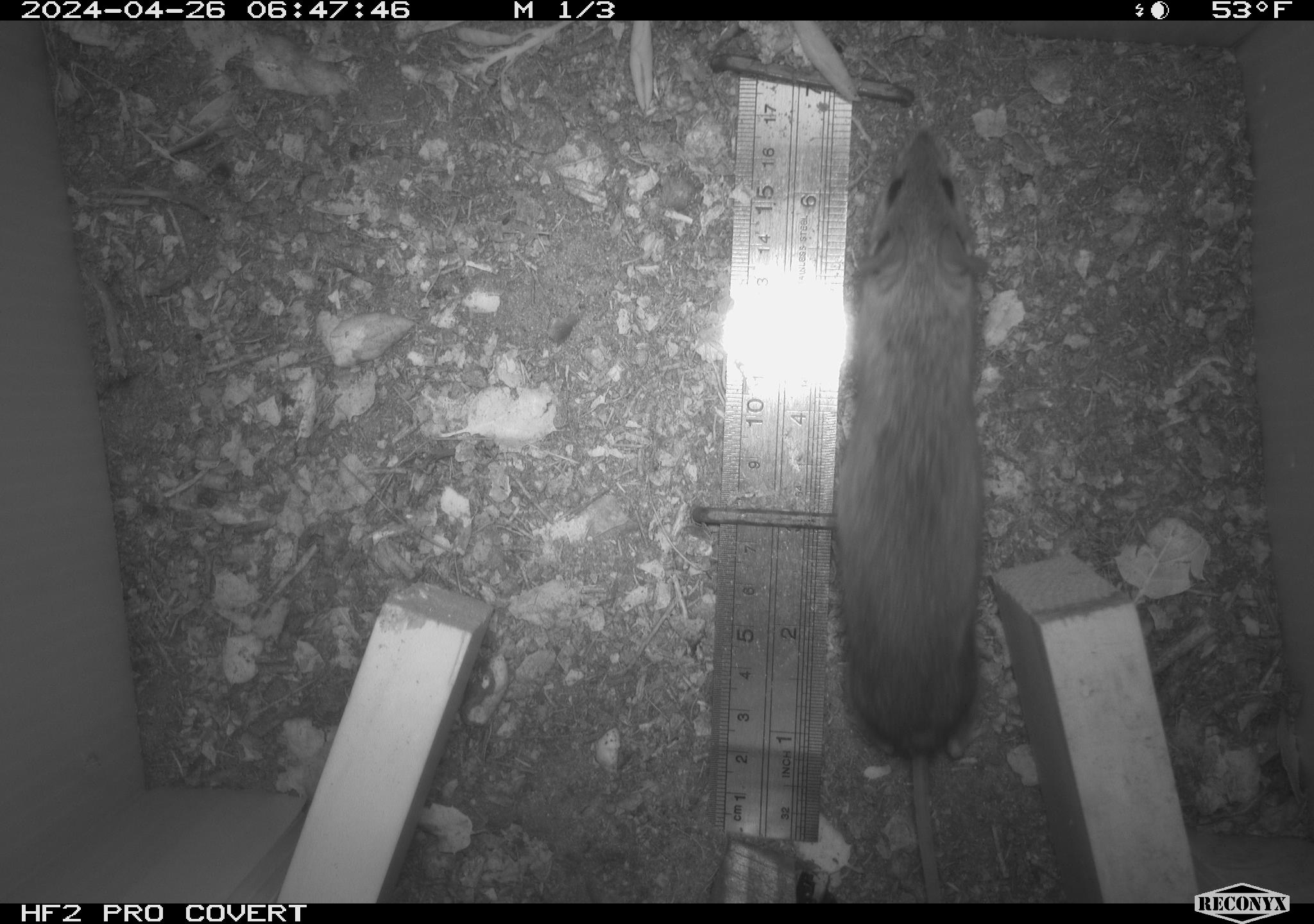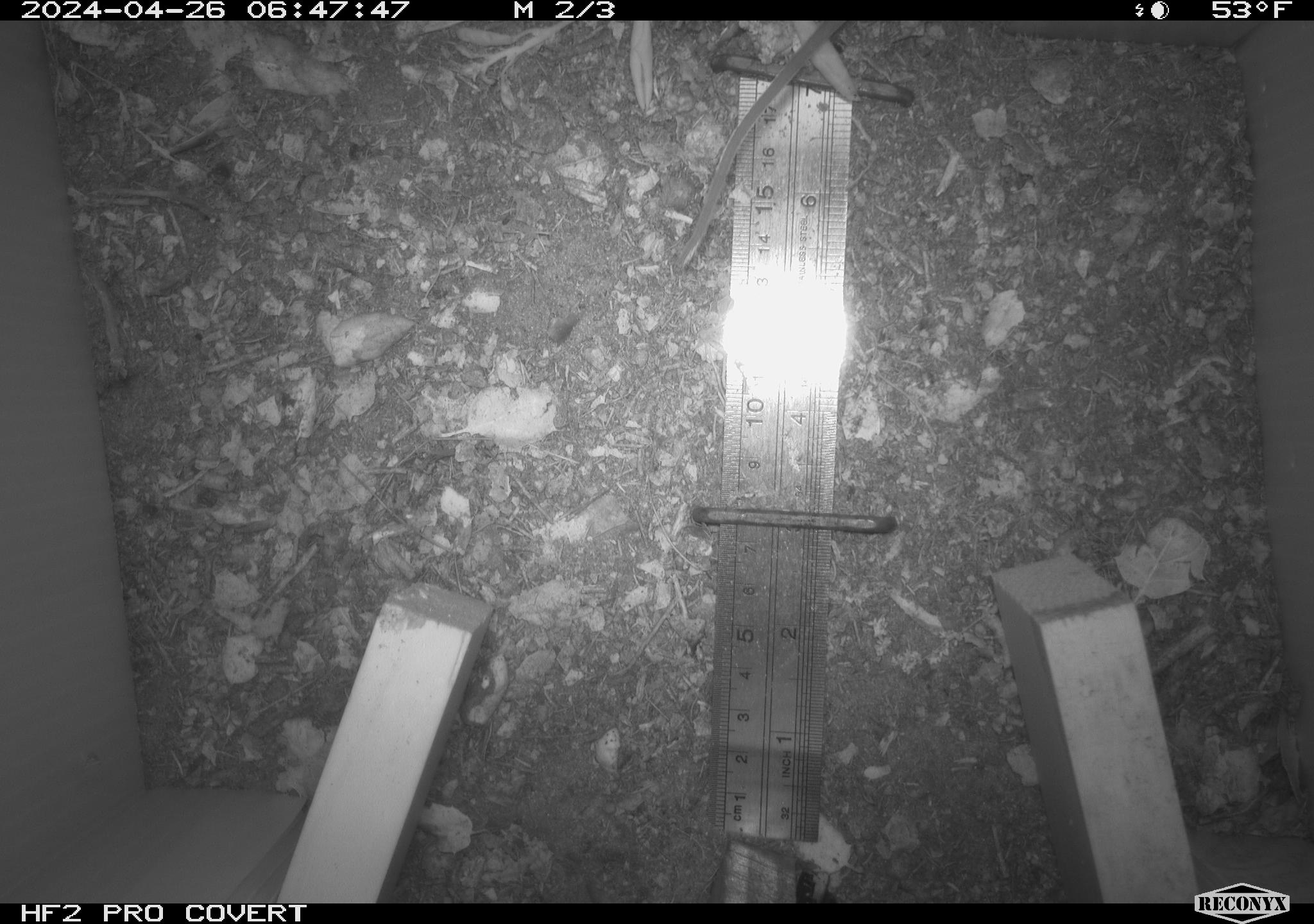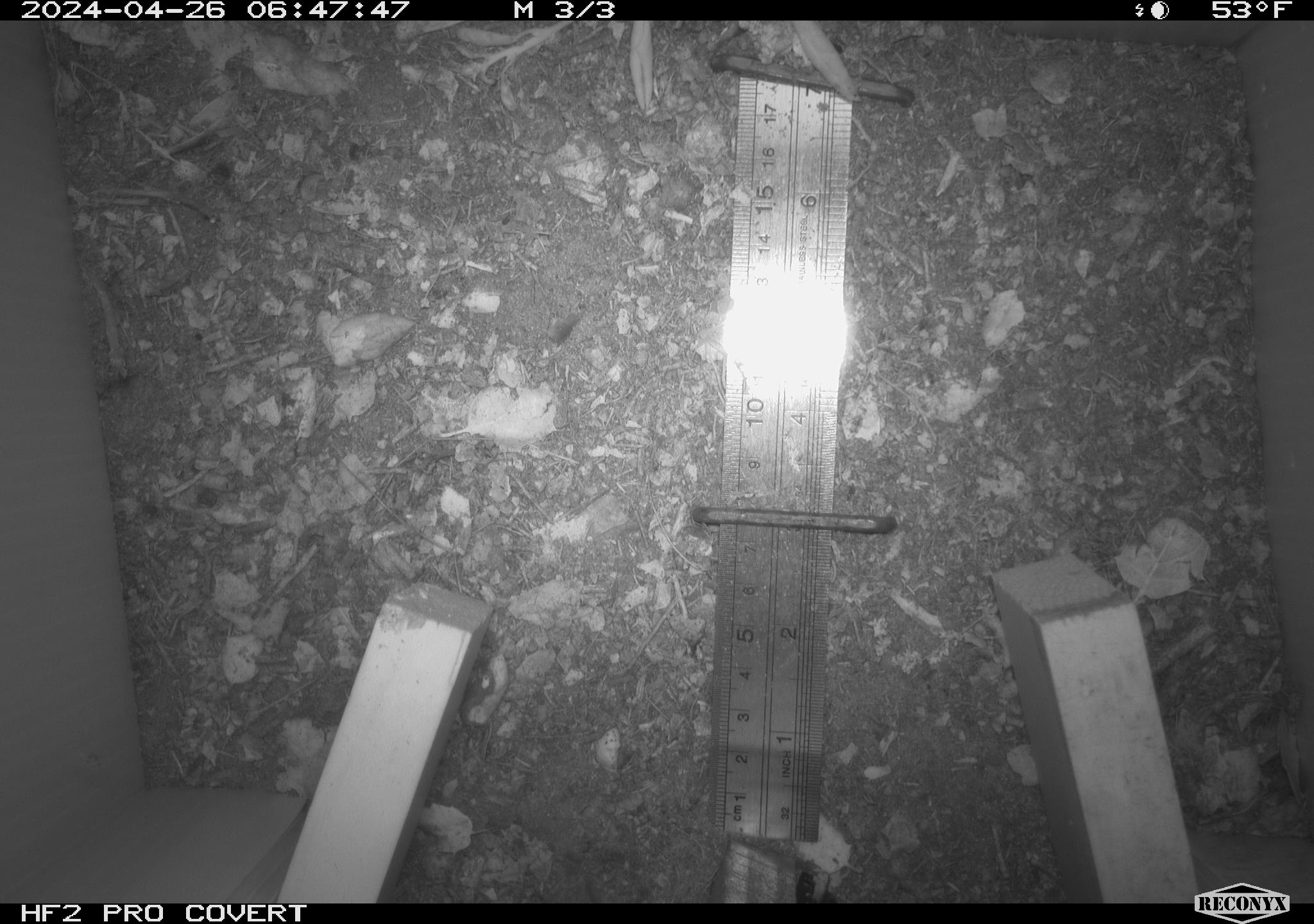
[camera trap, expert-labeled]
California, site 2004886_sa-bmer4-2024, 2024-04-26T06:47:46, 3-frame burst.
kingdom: Animalia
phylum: Chordata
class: Mammalia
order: Rodentia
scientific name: Rodentia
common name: mouse species